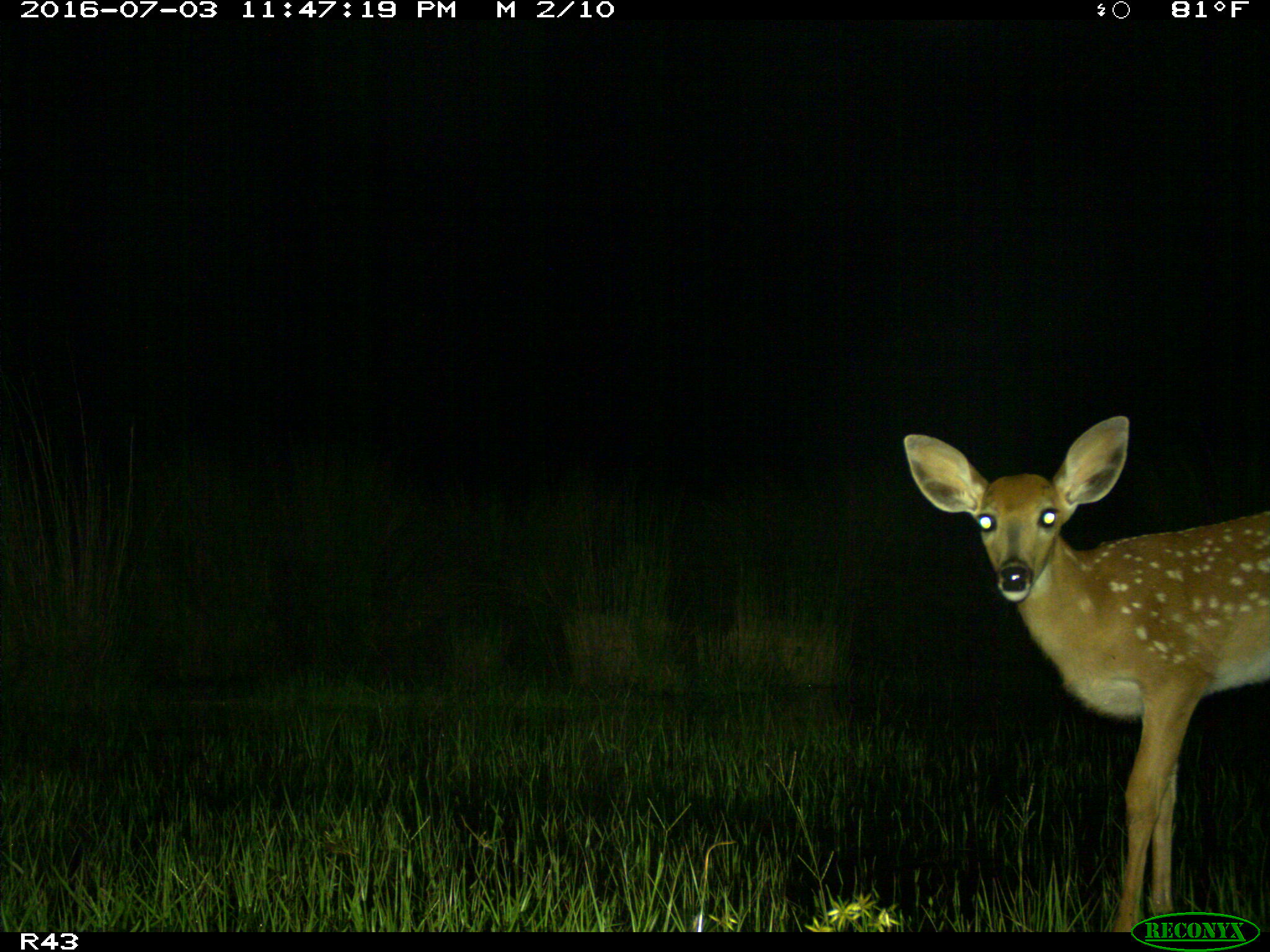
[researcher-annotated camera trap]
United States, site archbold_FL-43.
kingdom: Animalia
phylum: Chordata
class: Mammalia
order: Artiodactyla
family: Cervidae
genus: Odocoileus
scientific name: Odocoileus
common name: deer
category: unidentified deer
Unidentified deer (deer) (Odocoileus).